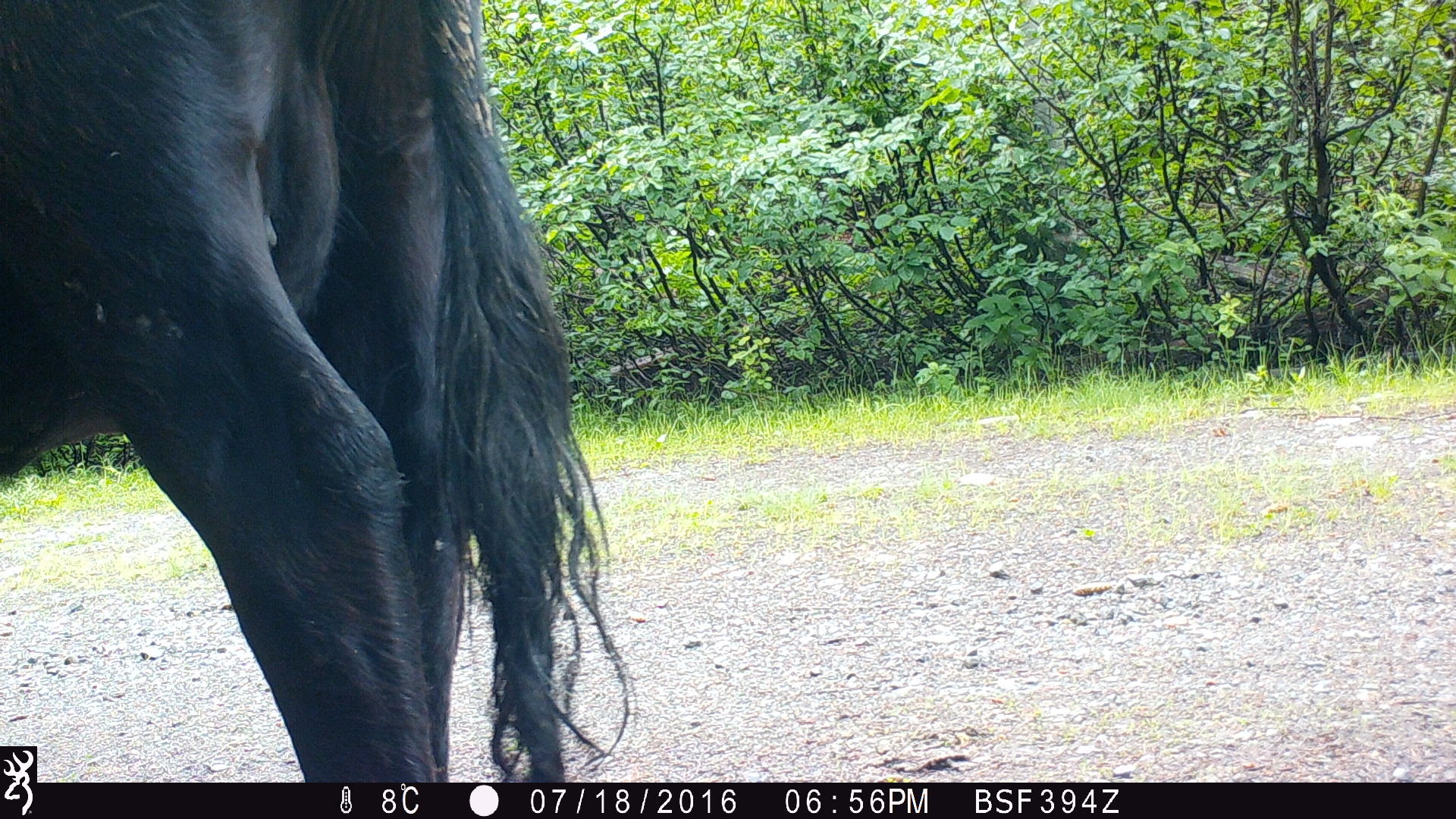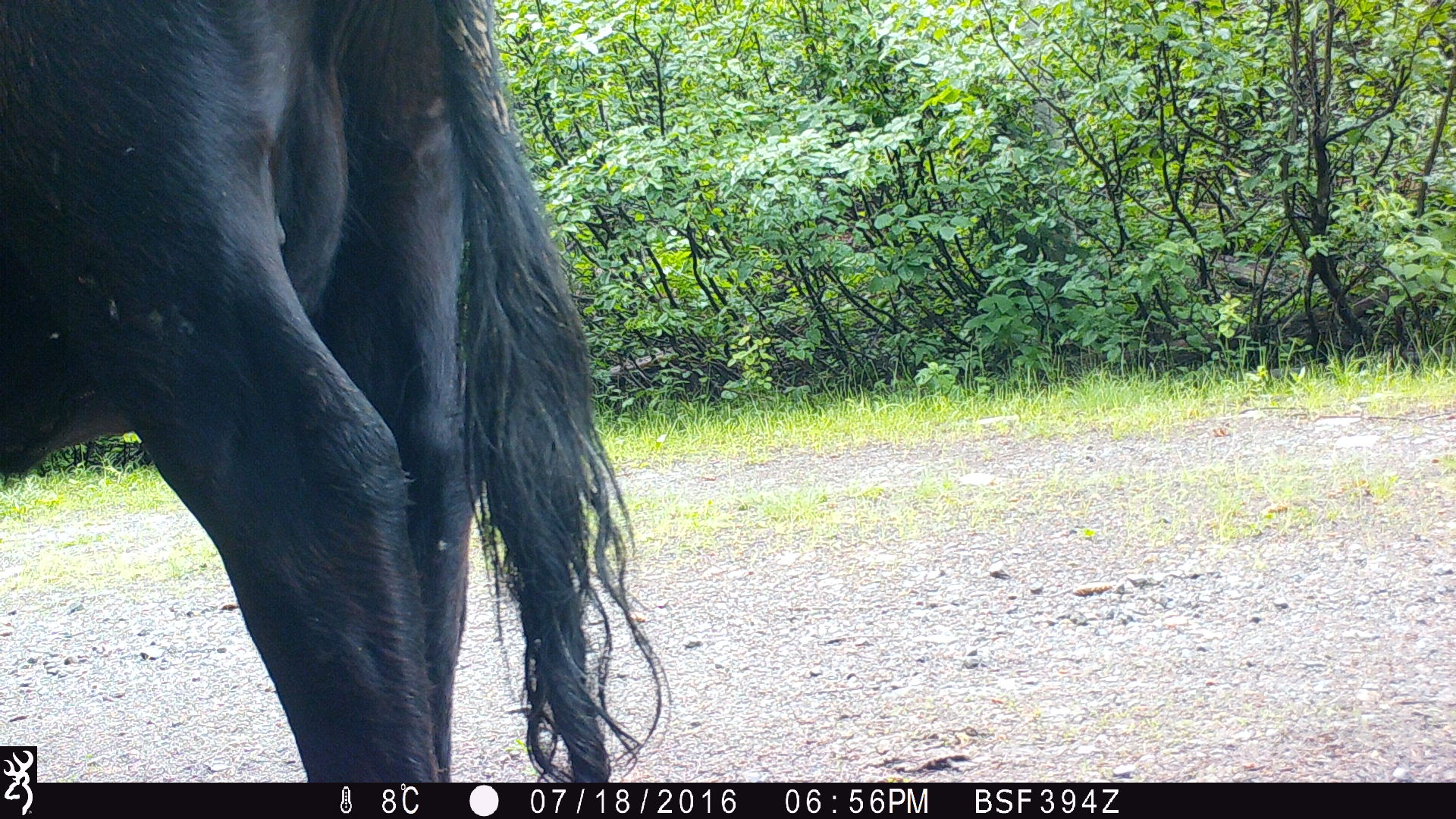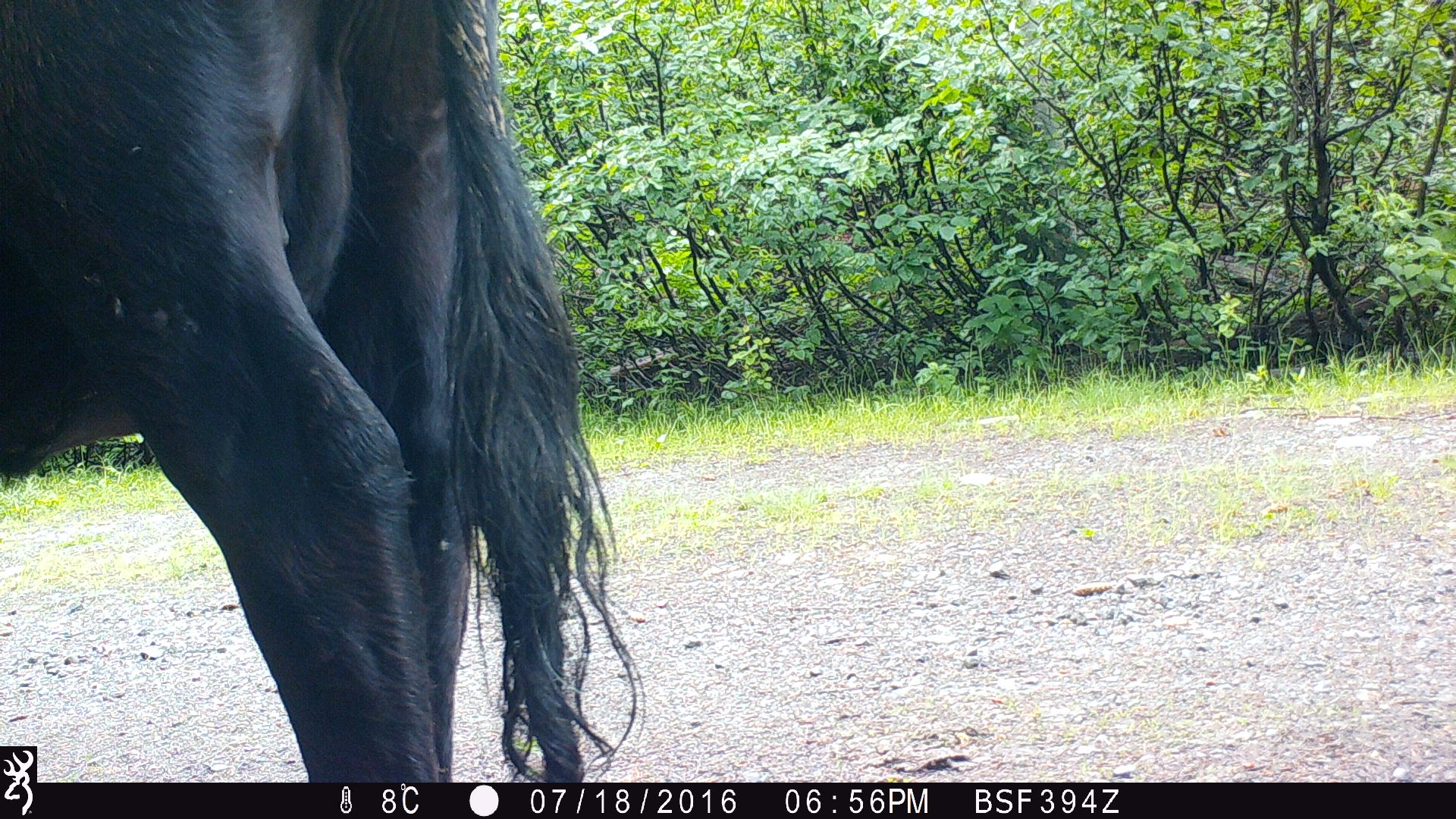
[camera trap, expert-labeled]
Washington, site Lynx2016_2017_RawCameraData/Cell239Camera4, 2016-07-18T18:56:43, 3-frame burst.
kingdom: Animalia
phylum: Chordata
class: Mammalia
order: Artiodactyla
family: Bovidae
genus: Bos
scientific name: Bos taurus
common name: domestic cattle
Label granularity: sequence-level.